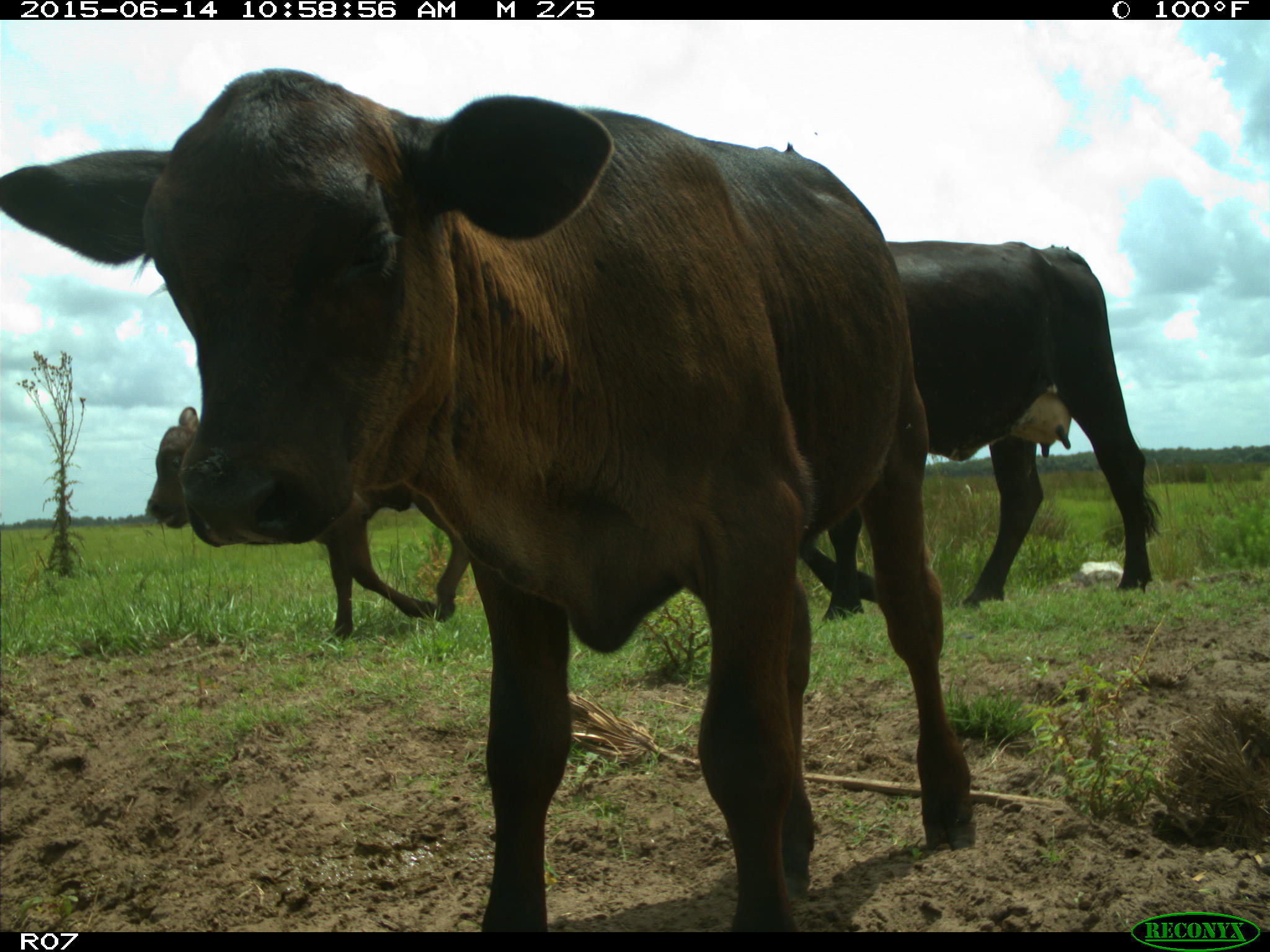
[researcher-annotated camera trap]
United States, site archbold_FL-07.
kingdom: Animalia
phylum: Chordata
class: Mammalia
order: Artiodactyla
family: Bovidae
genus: Bos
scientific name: Bos taurus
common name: domestic cow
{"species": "Bos taurus (domestic cow)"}